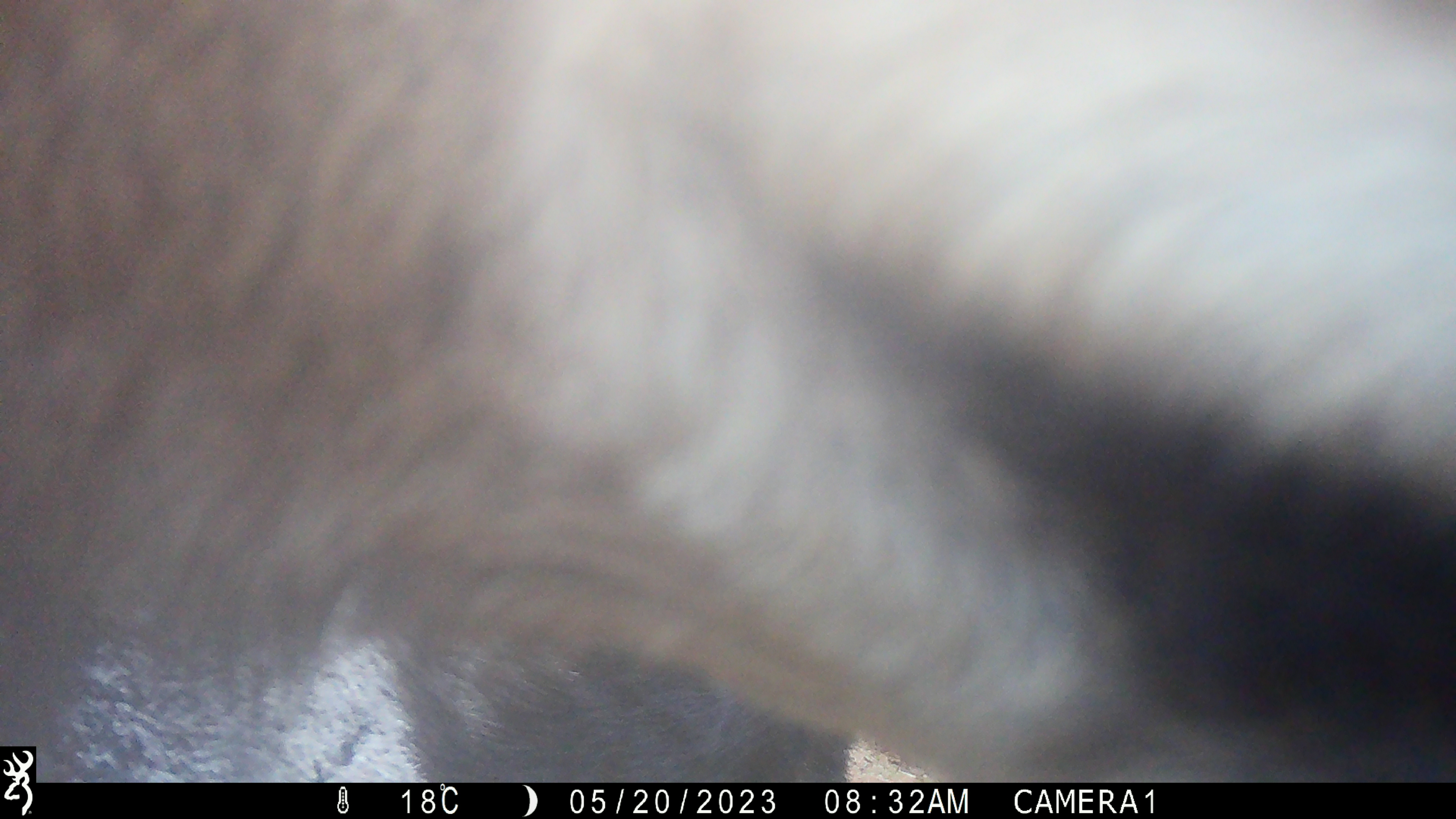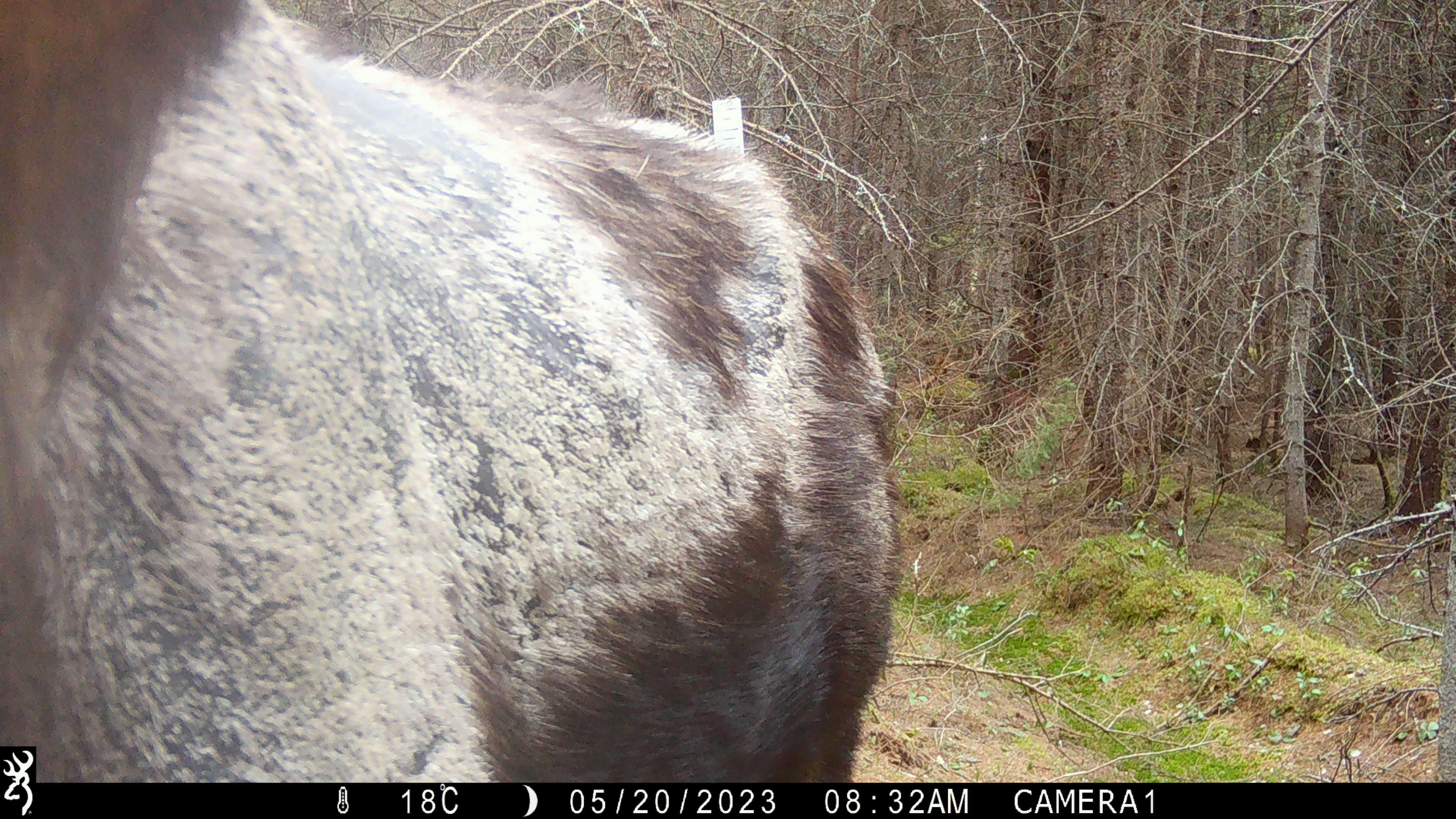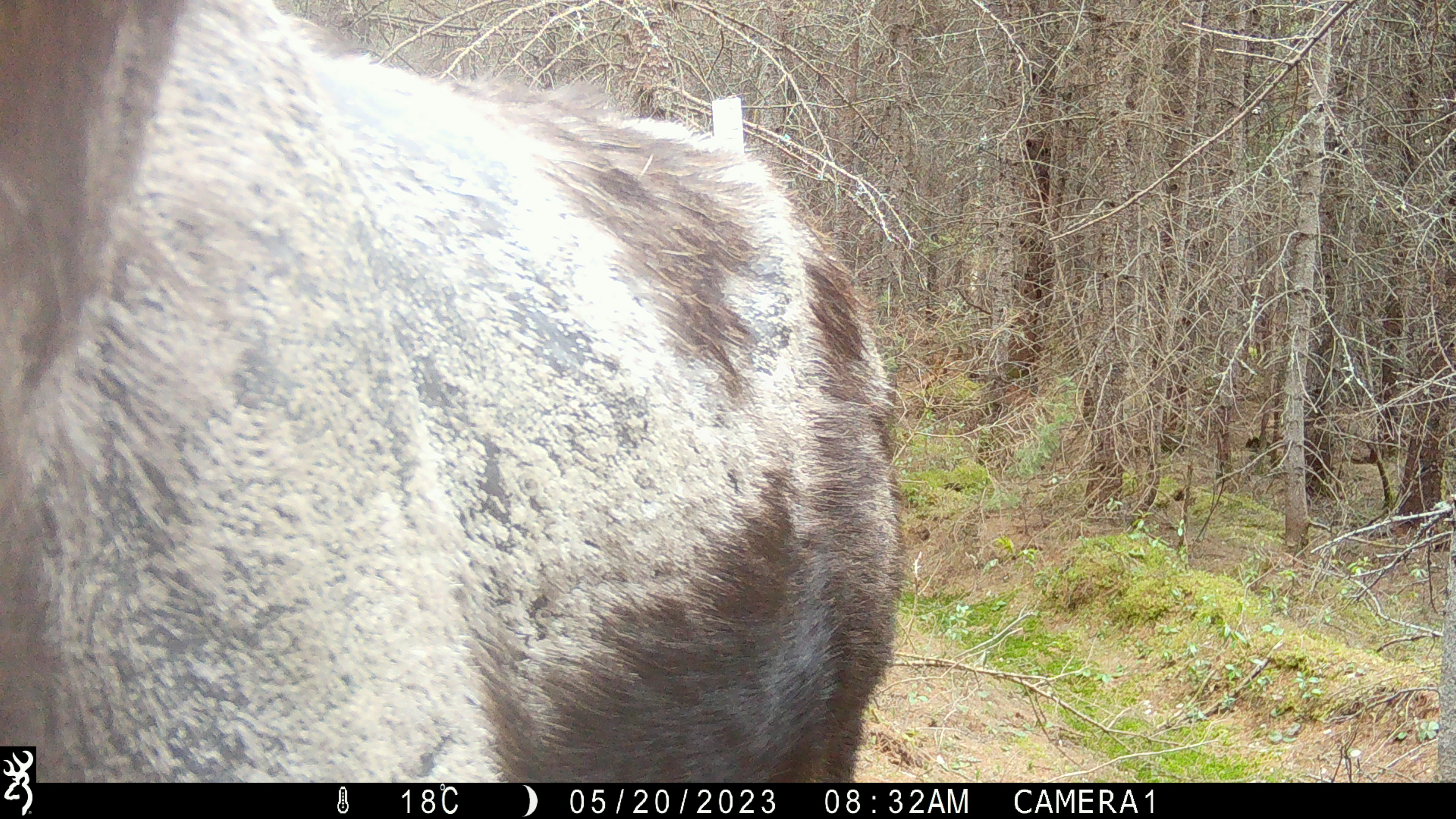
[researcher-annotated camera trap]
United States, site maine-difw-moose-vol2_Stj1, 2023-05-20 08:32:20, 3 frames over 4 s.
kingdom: Animalia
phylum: Chordata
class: Mammalia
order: Artiodactyla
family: Cervidae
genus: Alces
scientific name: Alces alces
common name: moose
Moose (Alces alces).